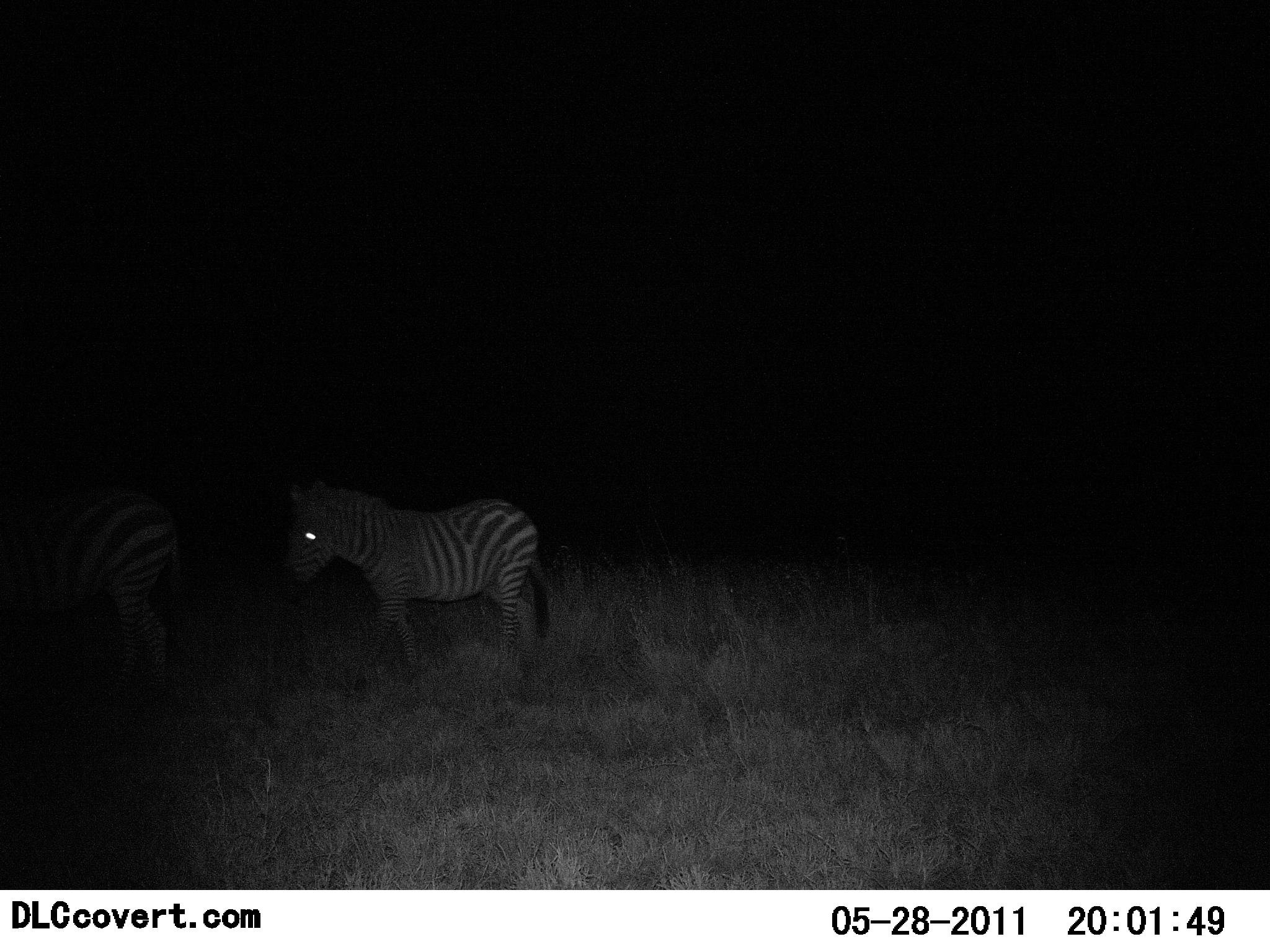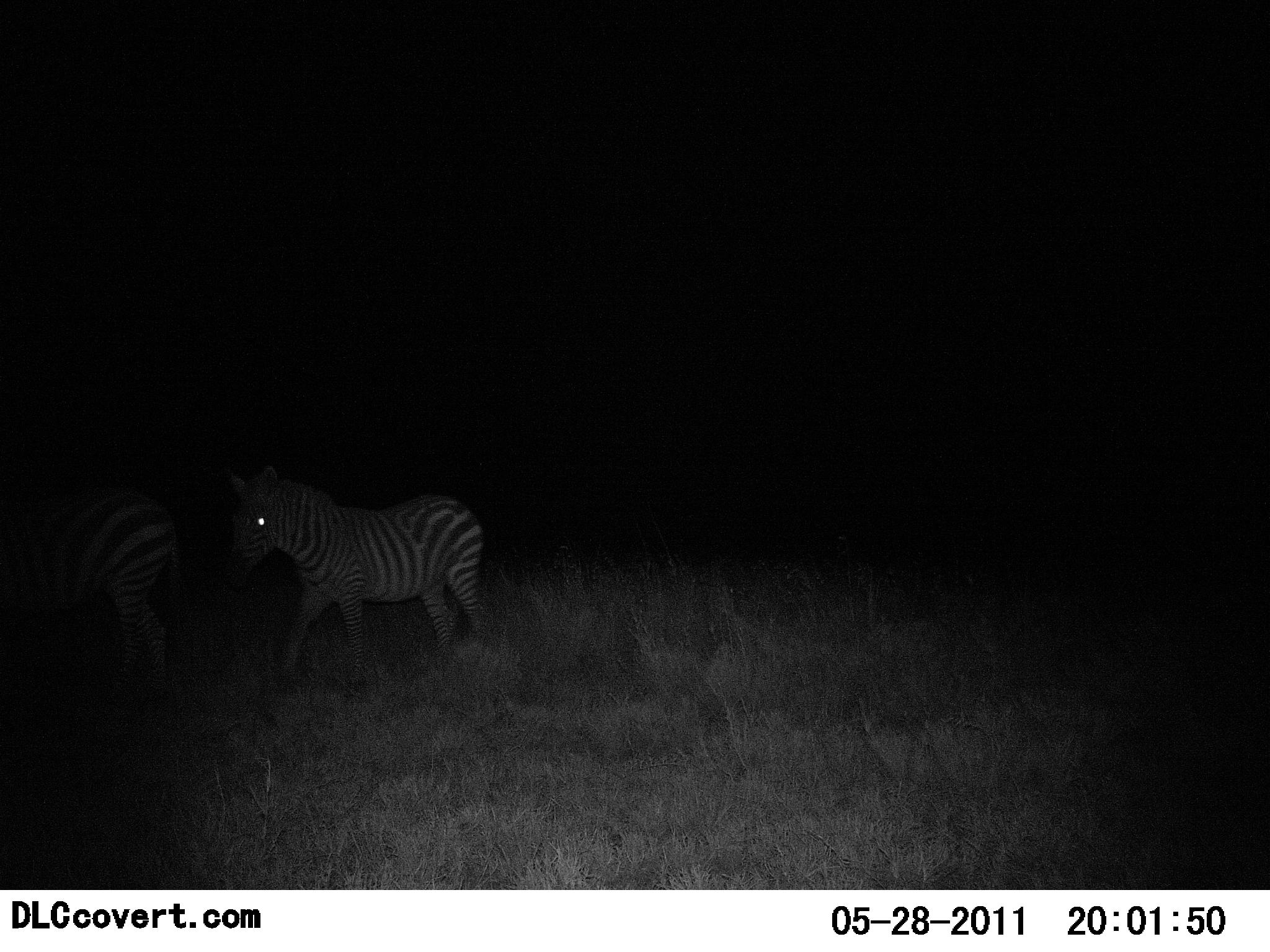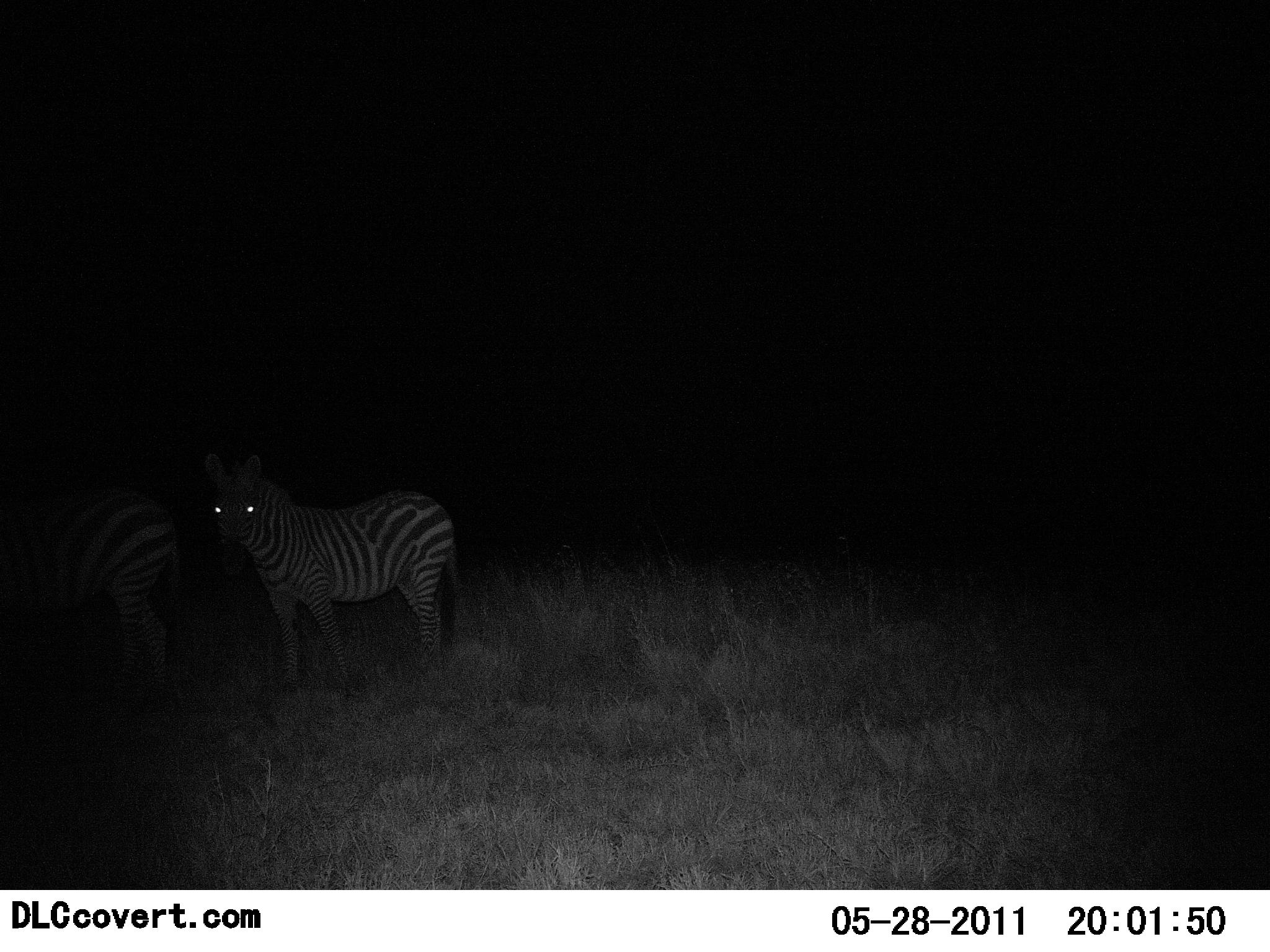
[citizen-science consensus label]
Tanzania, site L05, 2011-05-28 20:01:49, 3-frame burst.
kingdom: Animalia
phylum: Chordata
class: Mammalia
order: Perissodactyla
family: Equidae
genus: Equus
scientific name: Equus quagga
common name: plains zebra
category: zebra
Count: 2.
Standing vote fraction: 30%.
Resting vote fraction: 0%.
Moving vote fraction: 100%.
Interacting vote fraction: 0%.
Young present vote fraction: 20%.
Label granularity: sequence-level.